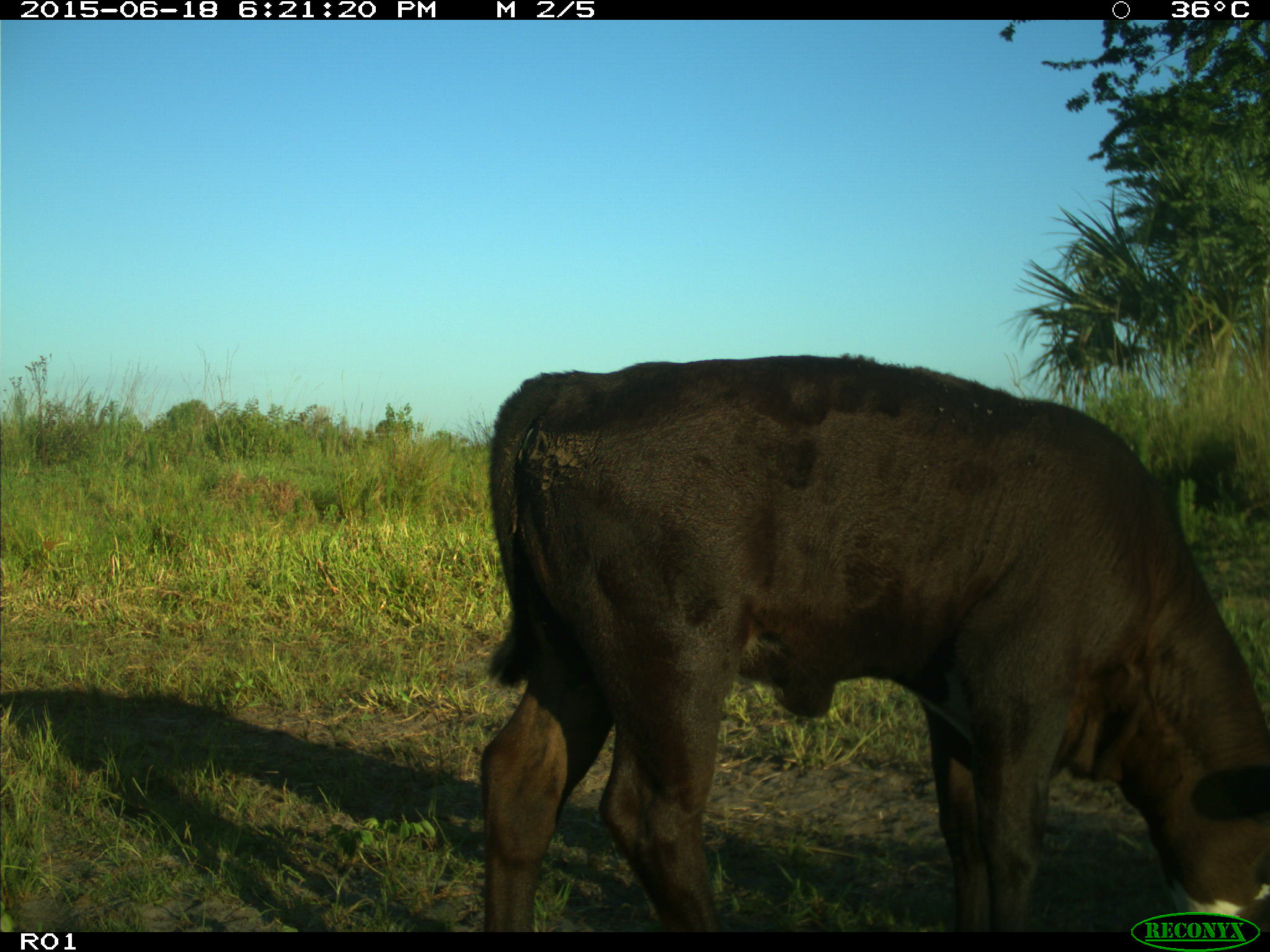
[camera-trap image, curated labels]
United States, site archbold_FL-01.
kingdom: Animalia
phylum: Chordata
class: Mammalia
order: Artiodactyla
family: Bovidae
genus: Bos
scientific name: Bos taurus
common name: domestic cow